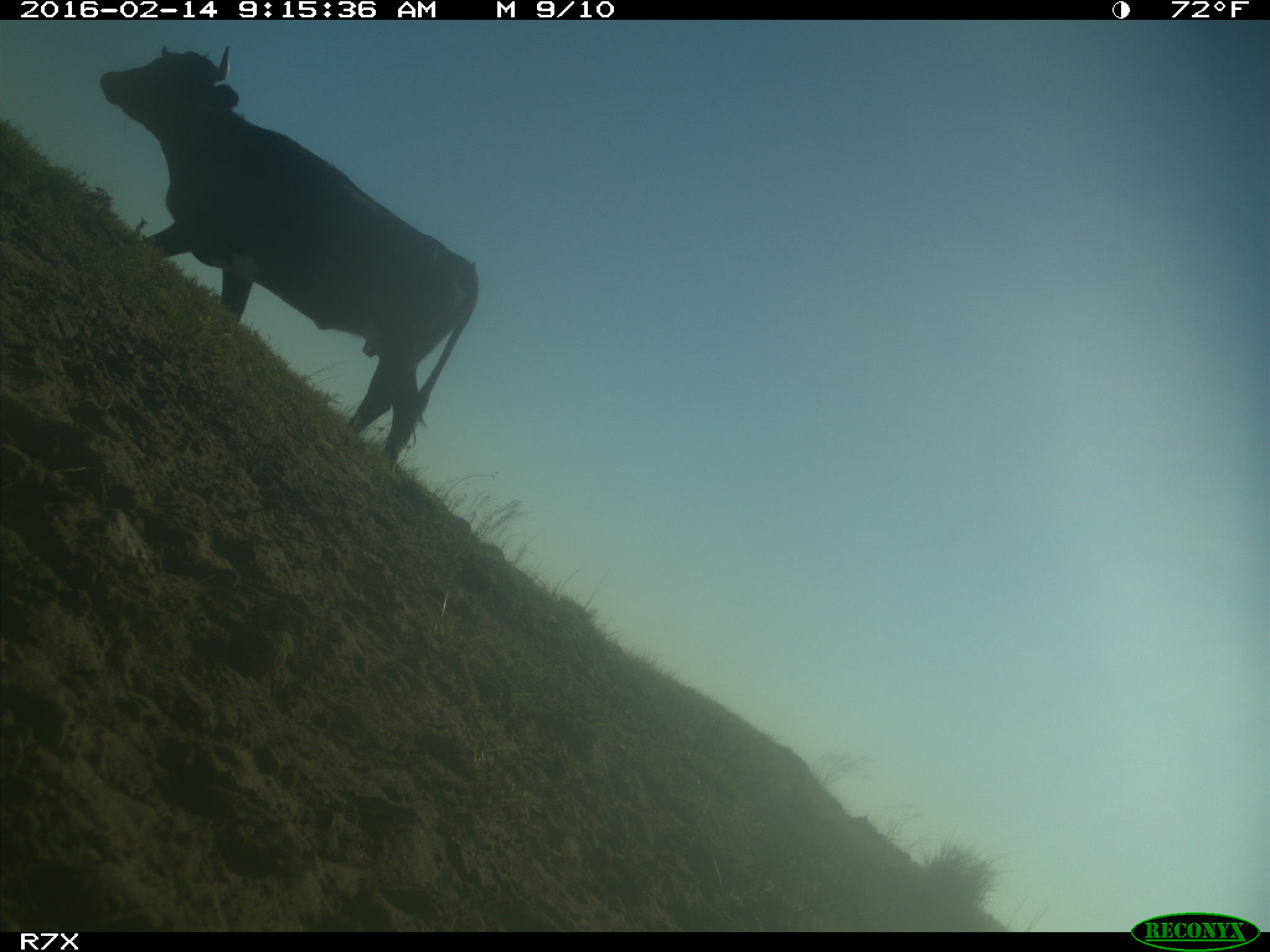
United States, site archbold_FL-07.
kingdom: Animalia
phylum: Chordata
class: Mammalia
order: Artiodactyla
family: Bovidae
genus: Bos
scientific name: Bos taurus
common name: domestic cow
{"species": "Bos taurus (domestic cow)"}